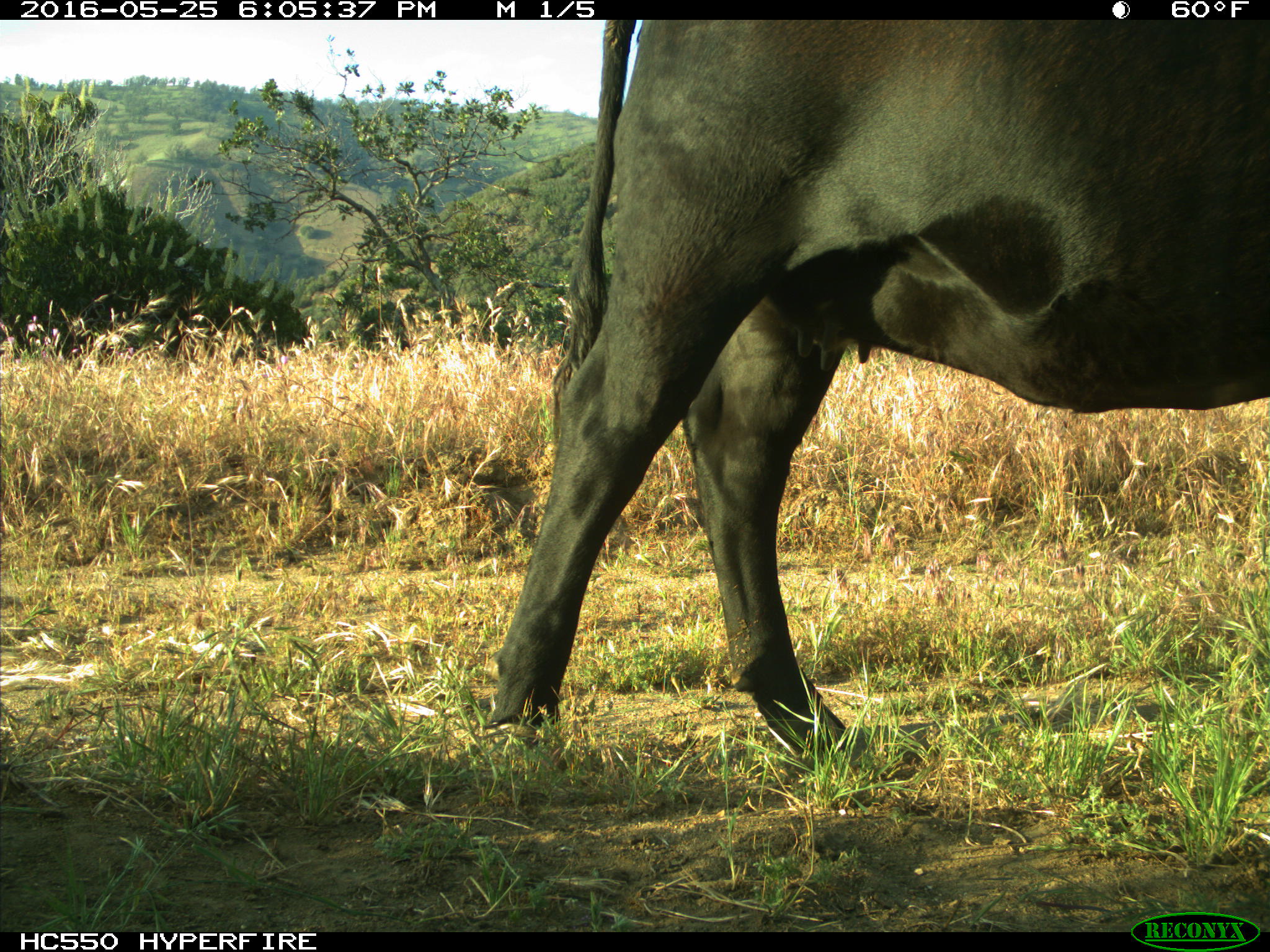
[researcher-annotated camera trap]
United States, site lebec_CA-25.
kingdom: Animalia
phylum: Chordata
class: Mammalia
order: Artiodactyla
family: Bovidae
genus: Bos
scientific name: Bos taurus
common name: domestic cow